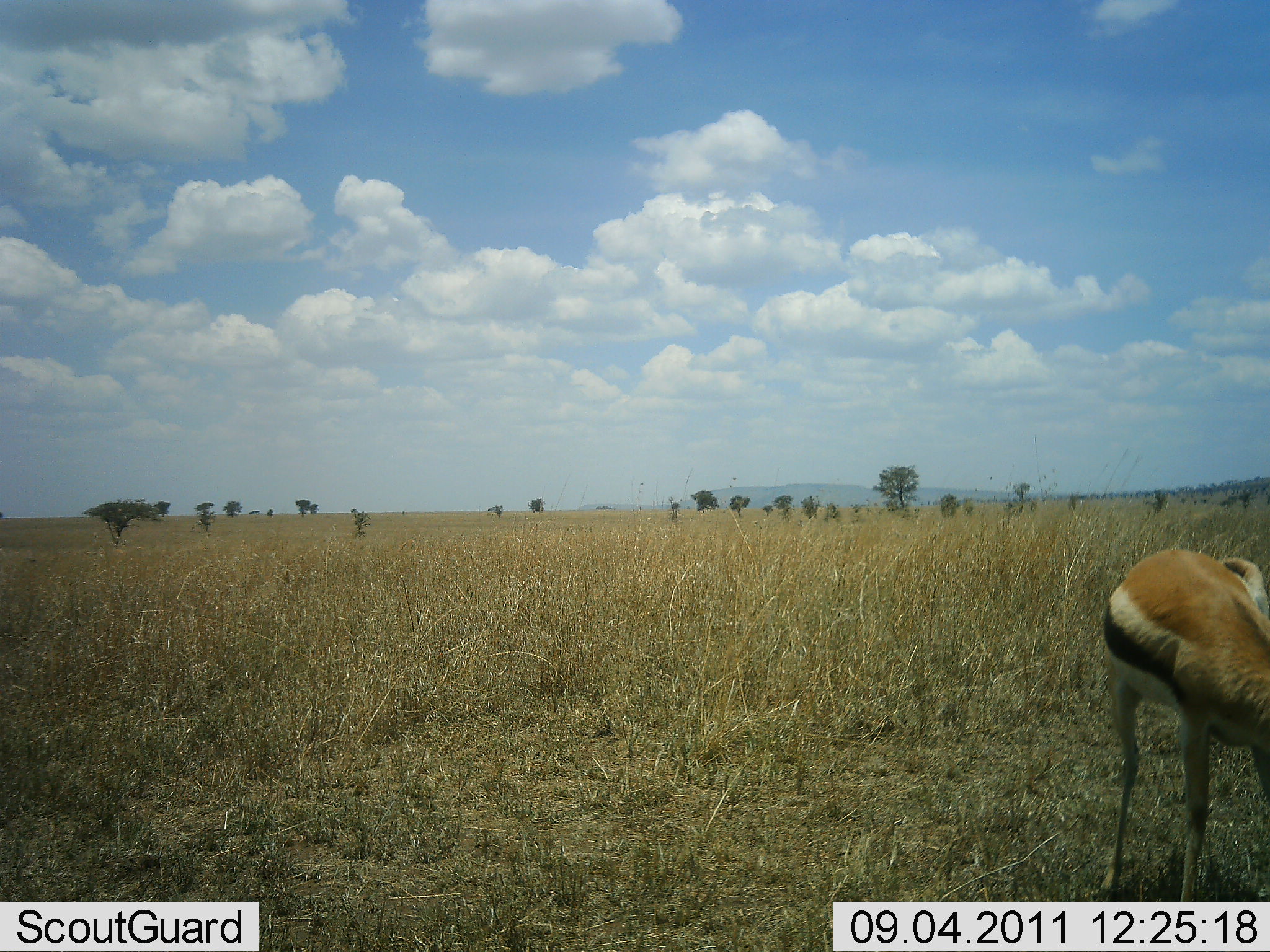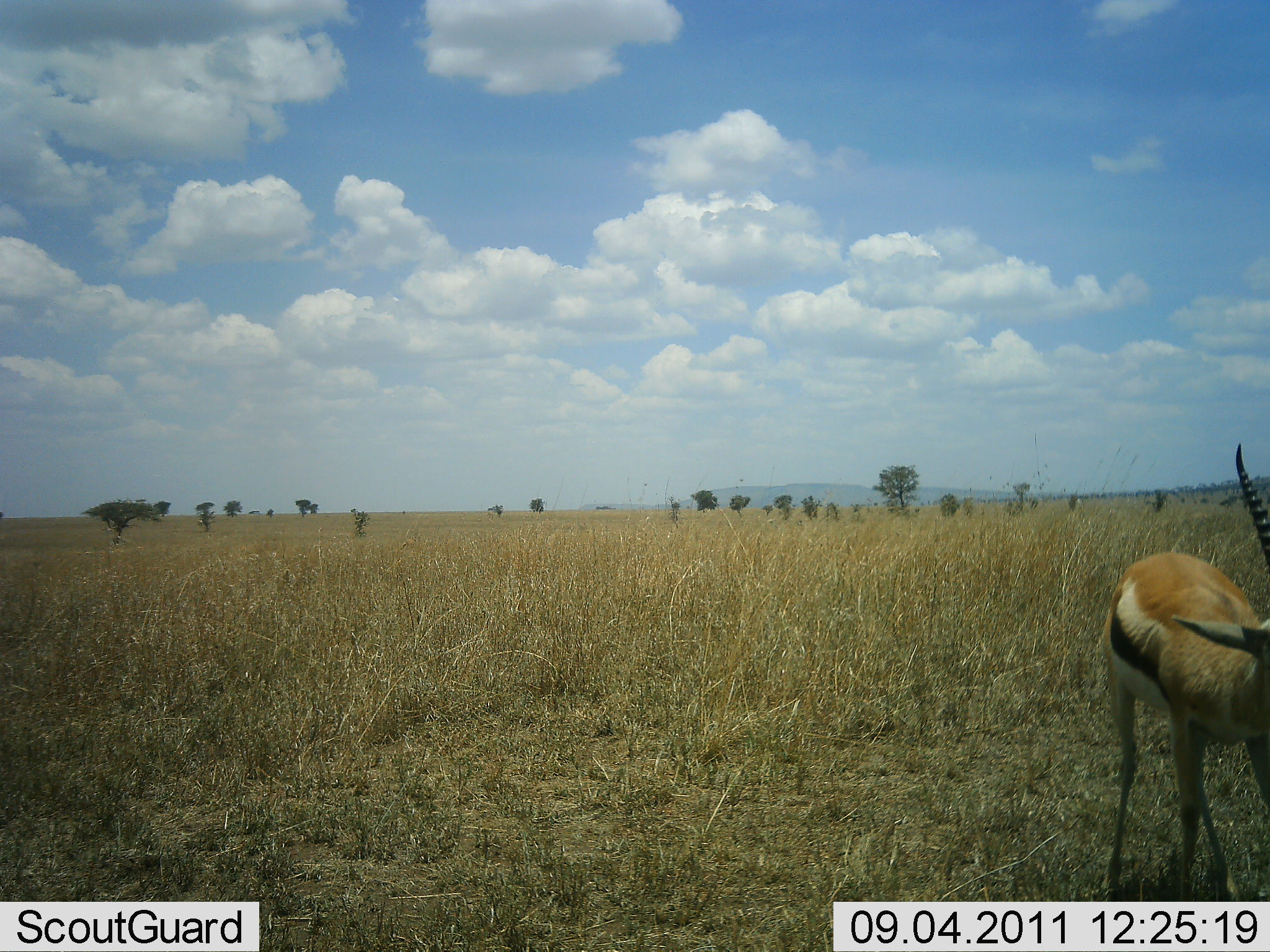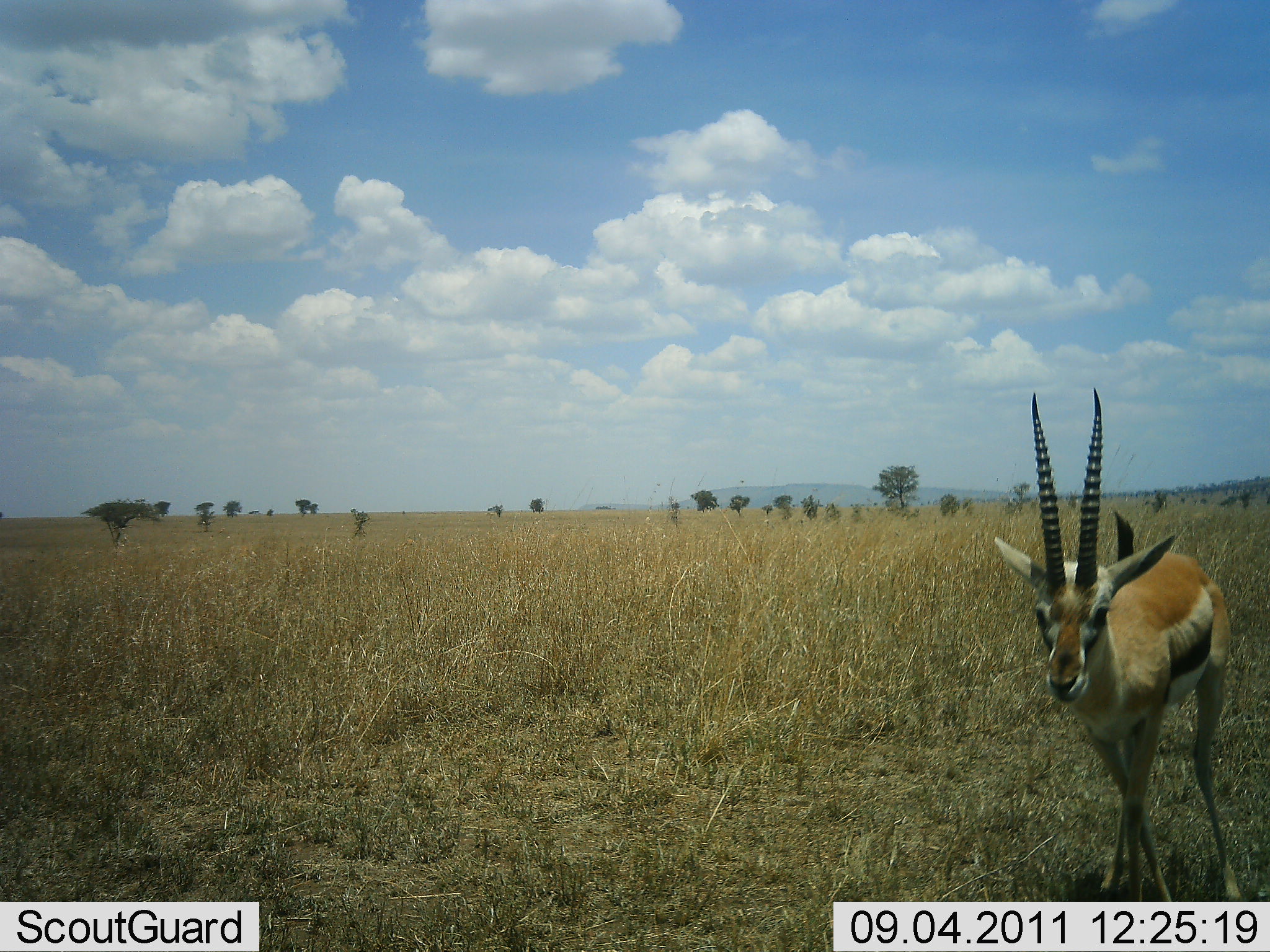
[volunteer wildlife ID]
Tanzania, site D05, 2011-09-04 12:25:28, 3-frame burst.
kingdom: Animalia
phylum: Chordata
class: Mammalia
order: Artiodactyla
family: Bovidae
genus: Eudorcas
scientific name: Eudorcas thomsonii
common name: thomson's gazelle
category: gazellethomsons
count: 1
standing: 69%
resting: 0%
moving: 25%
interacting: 0%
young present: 0%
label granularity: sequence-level